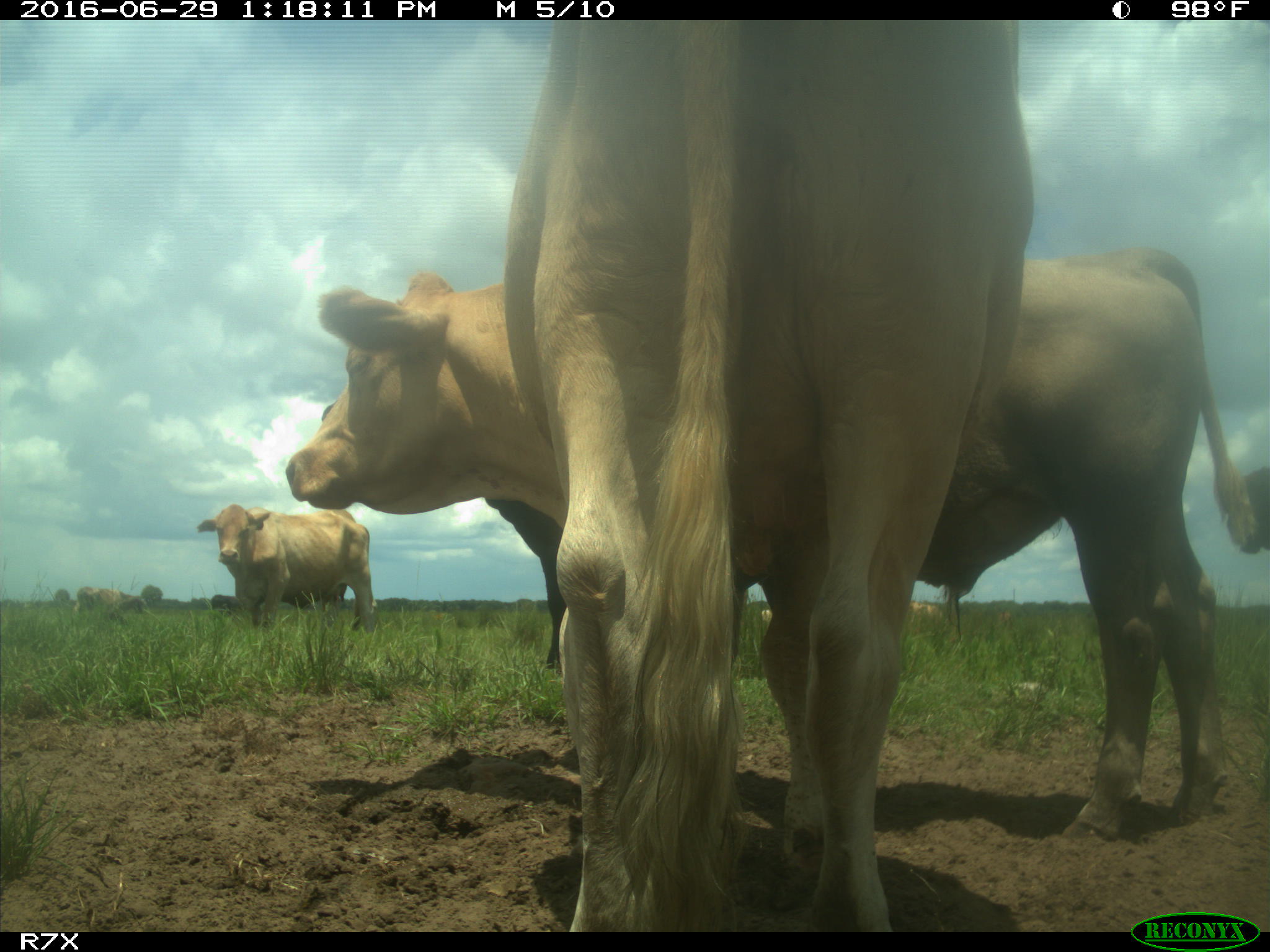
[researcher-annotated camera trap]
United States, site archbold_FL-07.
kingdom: Animalia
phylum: Chordata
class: Mammalia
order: Artiodactyla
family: Bovidae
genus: Bos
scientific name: Bos taurus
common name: domestic cow